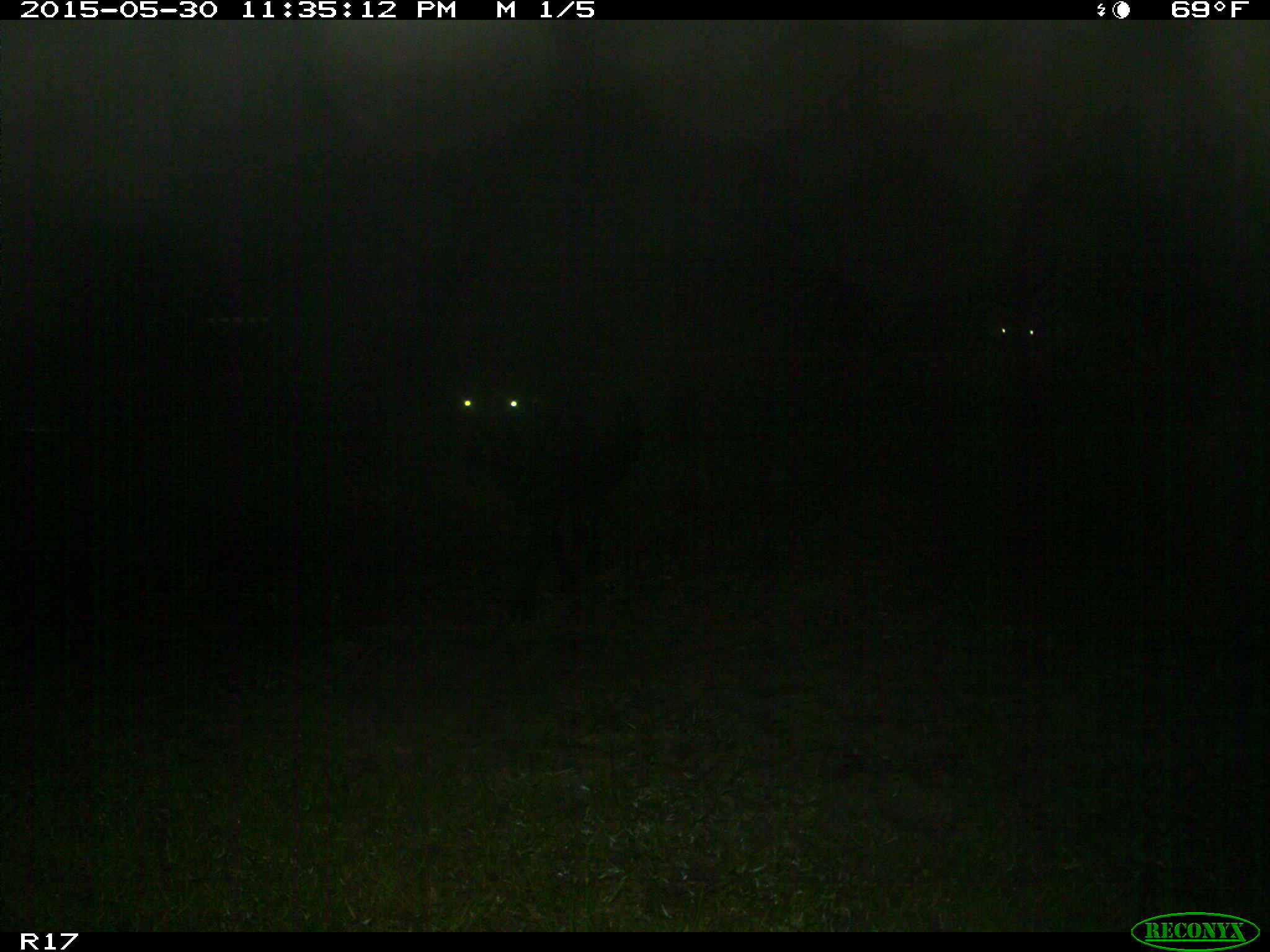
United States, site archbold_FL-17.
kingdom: Animalia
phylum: Chordata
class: Mammalia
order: Artiodactyla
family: Bovidae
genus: Bos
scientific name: Bos taurus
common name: domestic cow